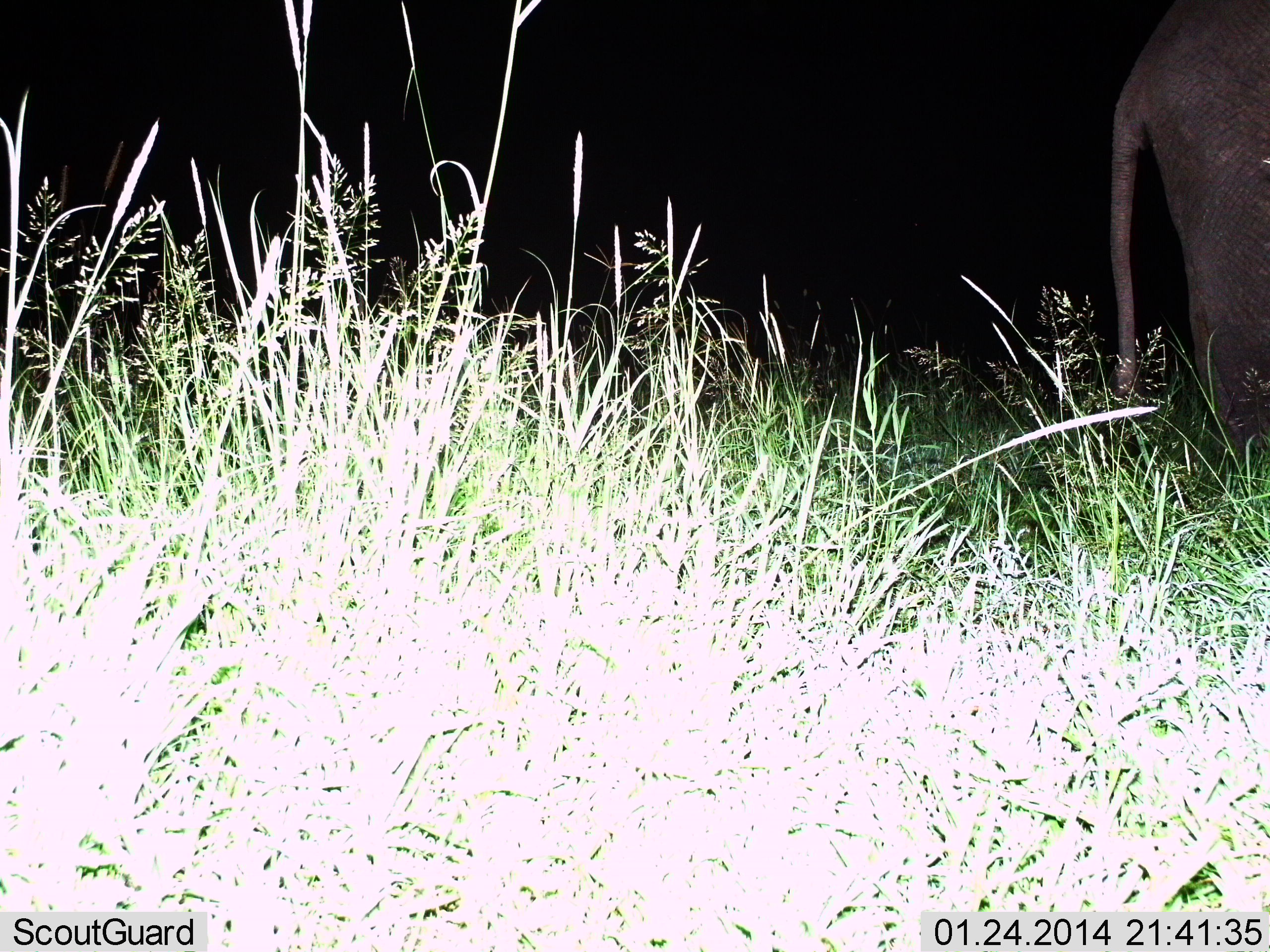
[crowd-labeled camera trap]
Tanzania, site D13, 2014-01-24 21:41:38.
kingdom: Animalia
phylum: Chordata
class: Mammalia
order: Proboscidea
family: Elephantidae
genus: Loxodonta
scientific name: Loxodonta africana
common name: african bush elephant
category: elephant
Elephant (african bush elephant) (Loxodonta africana), count 1. Behavior (volunteer vote fractions): standing 90%, resting 0%, moving 10%, interacting 0%. Young present (vote fraction): 0%. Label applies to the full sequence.